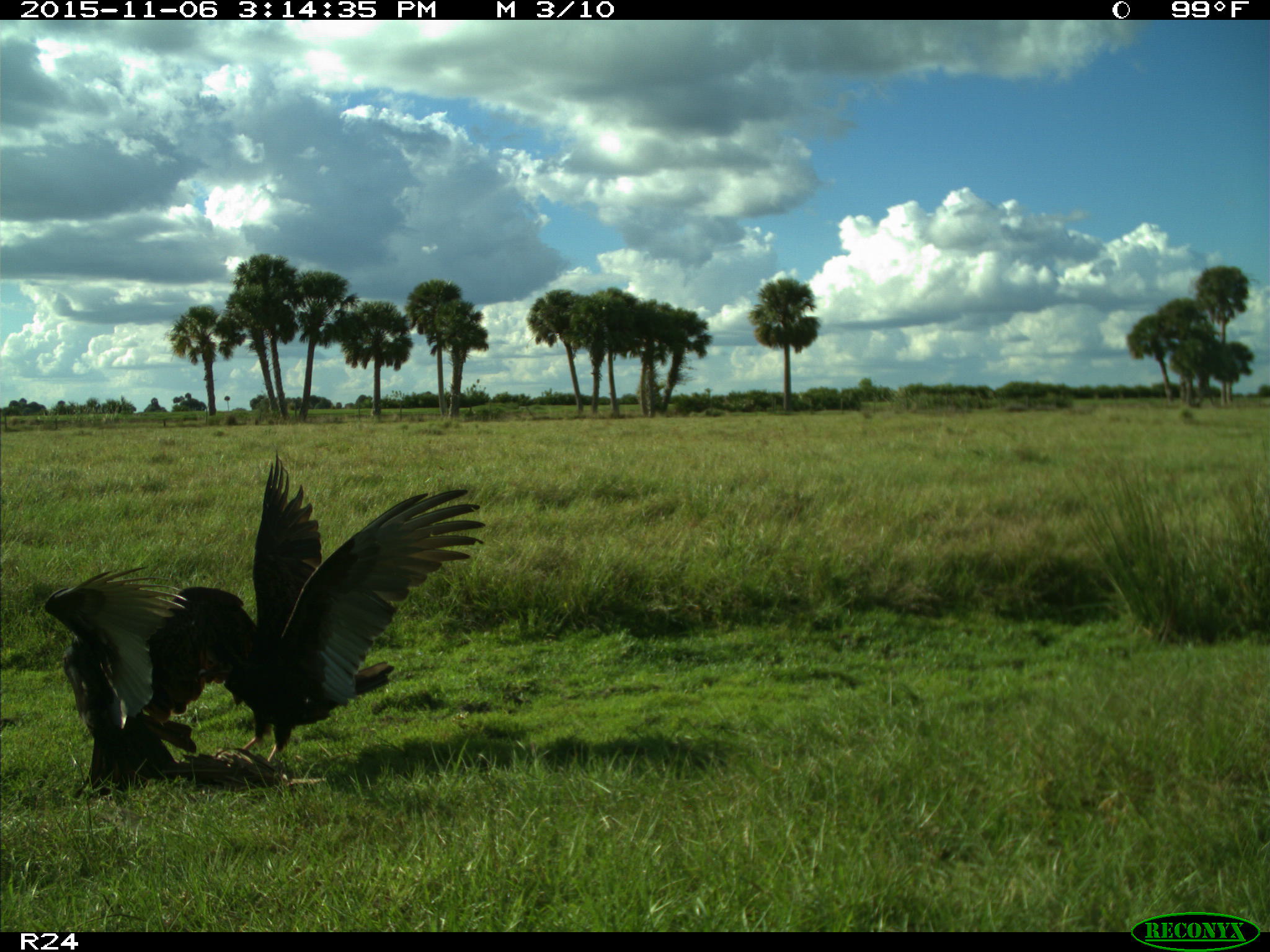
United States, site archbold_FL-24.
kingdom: Animalia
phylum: Chordata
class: Aves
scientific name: Aves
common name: birds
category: unidentified bird